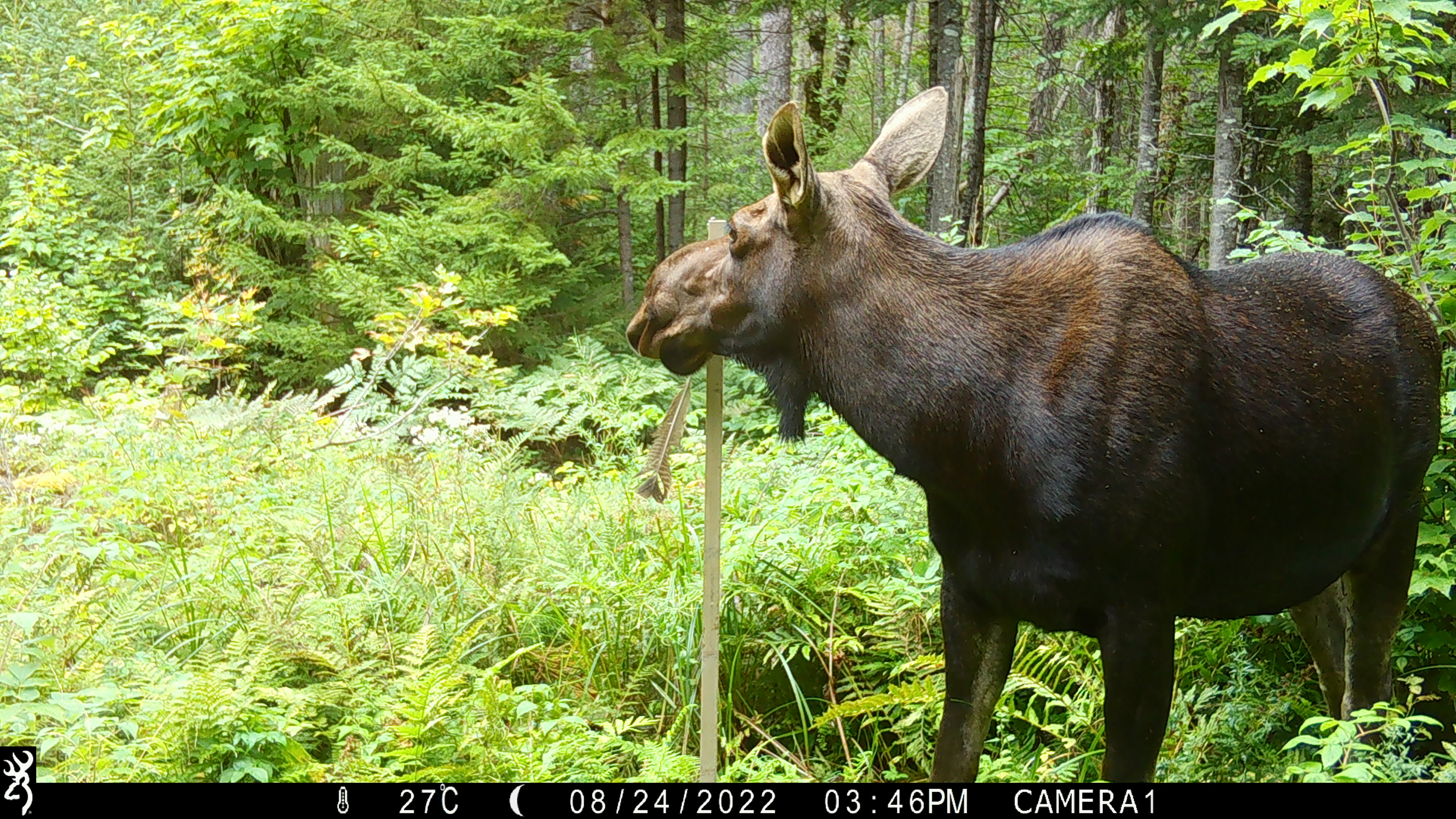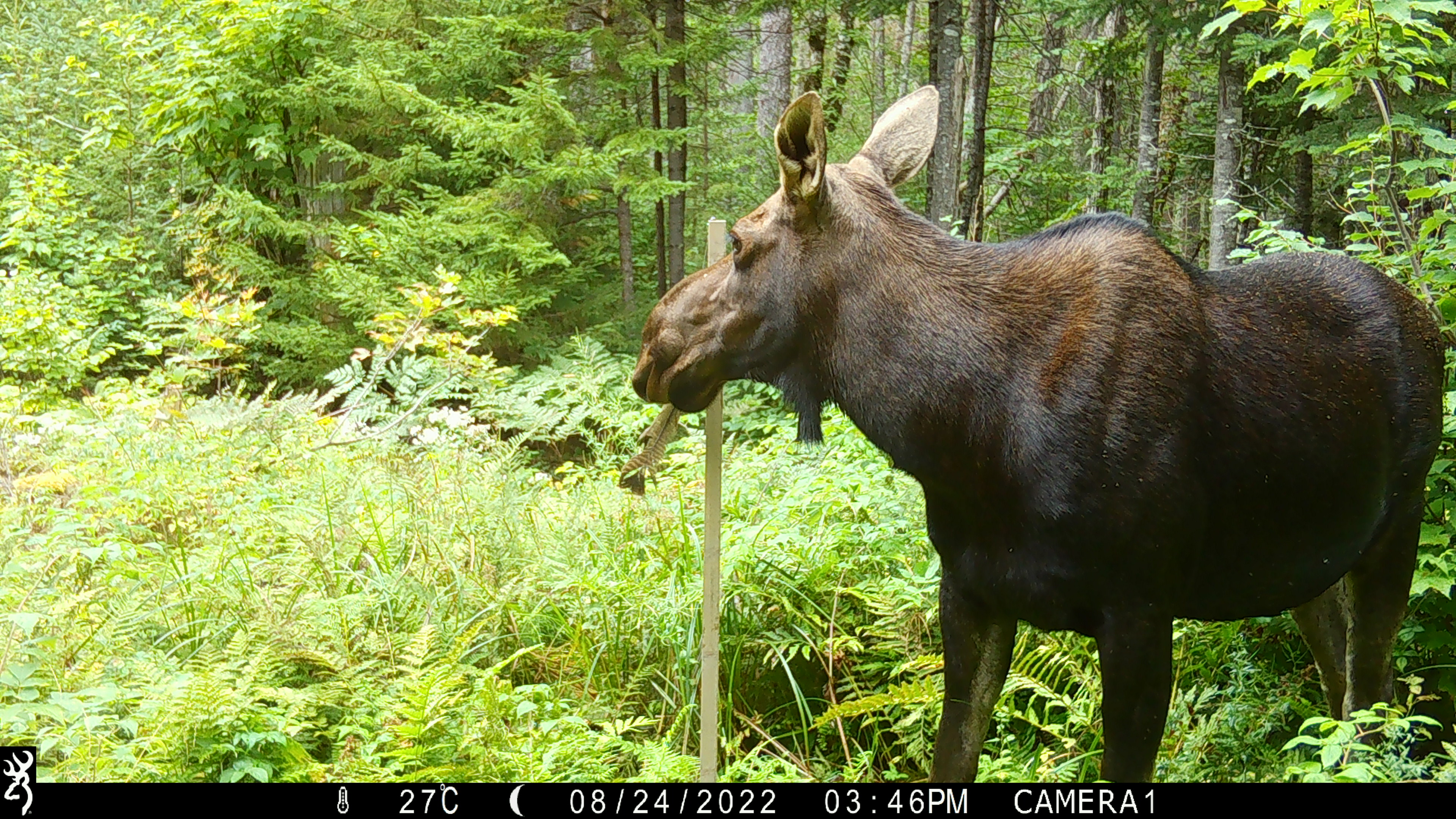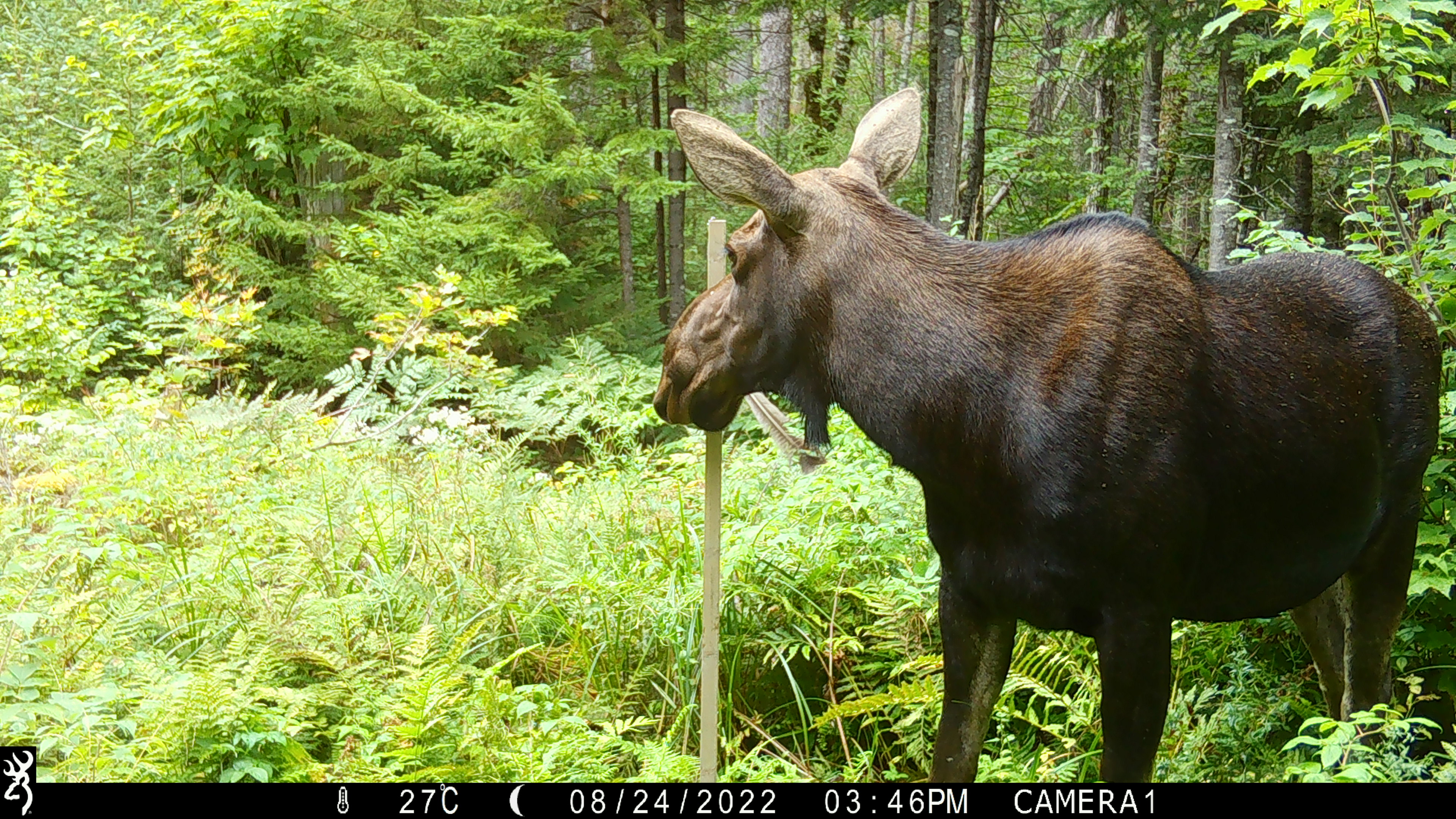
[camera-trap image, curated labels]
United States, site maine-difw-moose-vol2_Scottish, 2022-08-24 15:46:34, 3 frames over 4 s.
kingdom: Animalia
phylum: Chordata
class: Mammalia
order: Artiodactyla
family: Cervidae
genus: Alces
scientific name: Alces alces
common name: moose